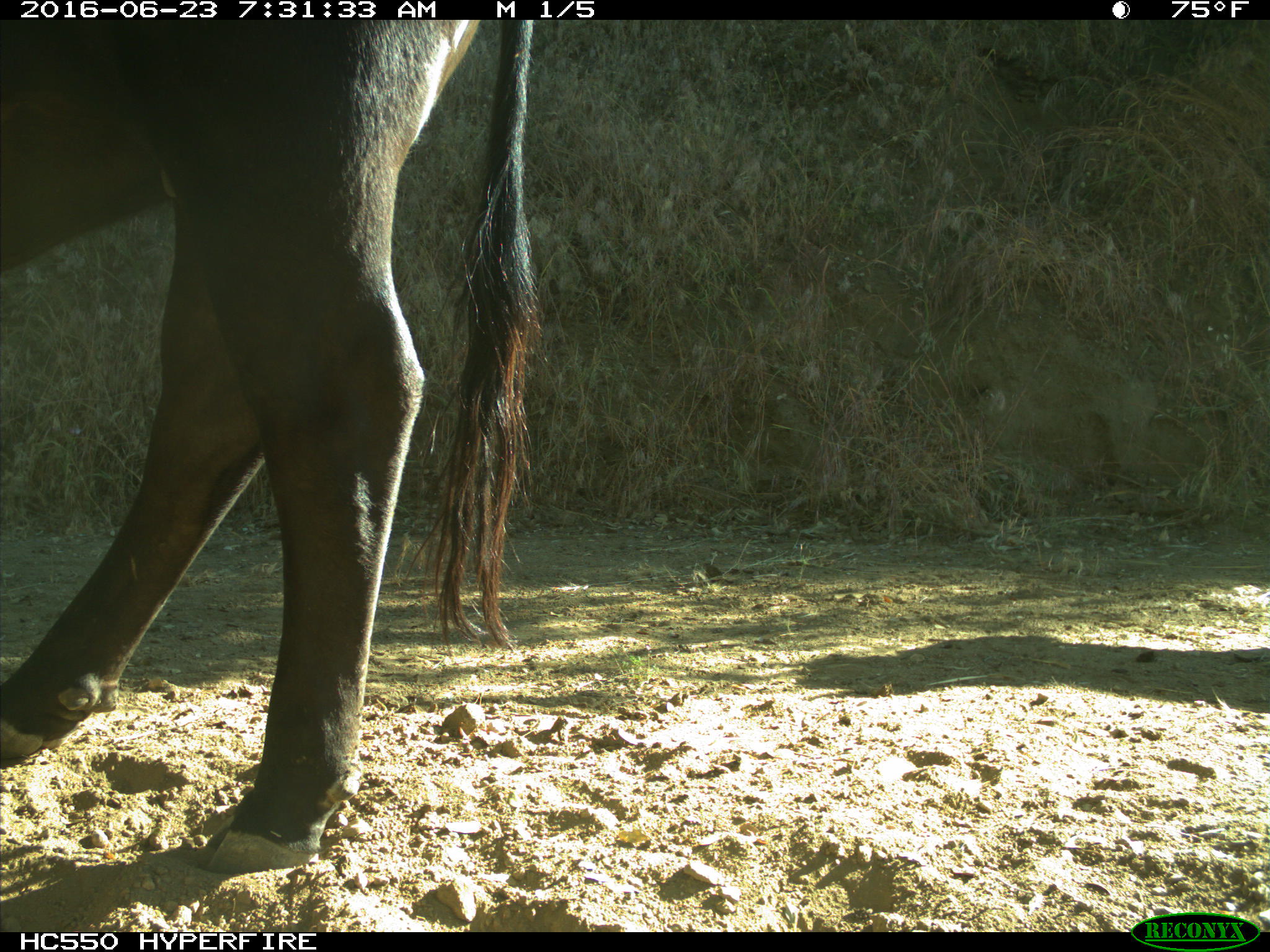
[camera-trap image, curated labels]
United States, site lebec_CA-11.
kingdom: Animalia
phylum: Chordata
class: Mammalia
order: Artiodactyla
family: Bovidae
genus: Bos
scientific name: Bos taurus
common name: domestic cow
Bos taurus (domestic cow).